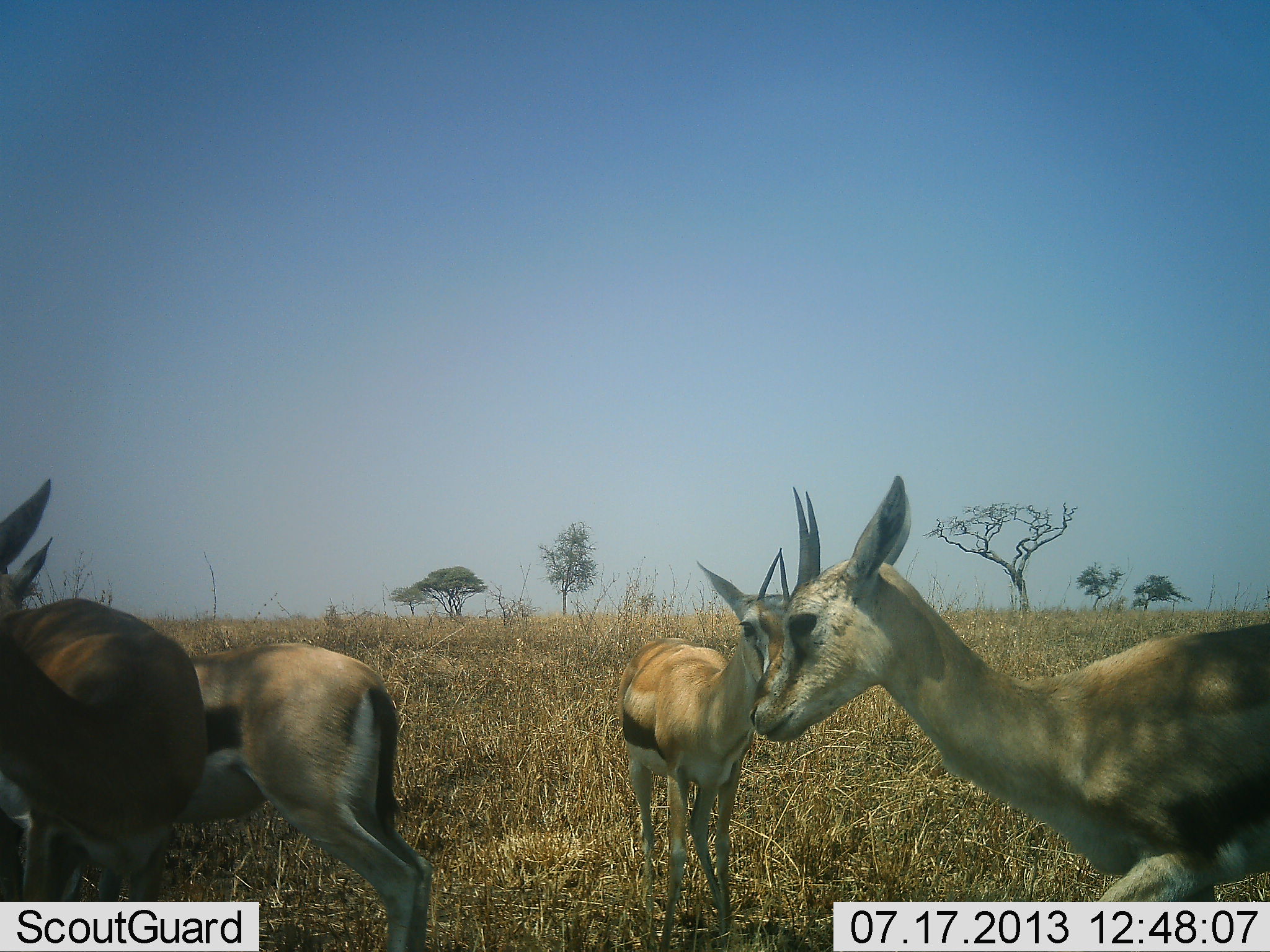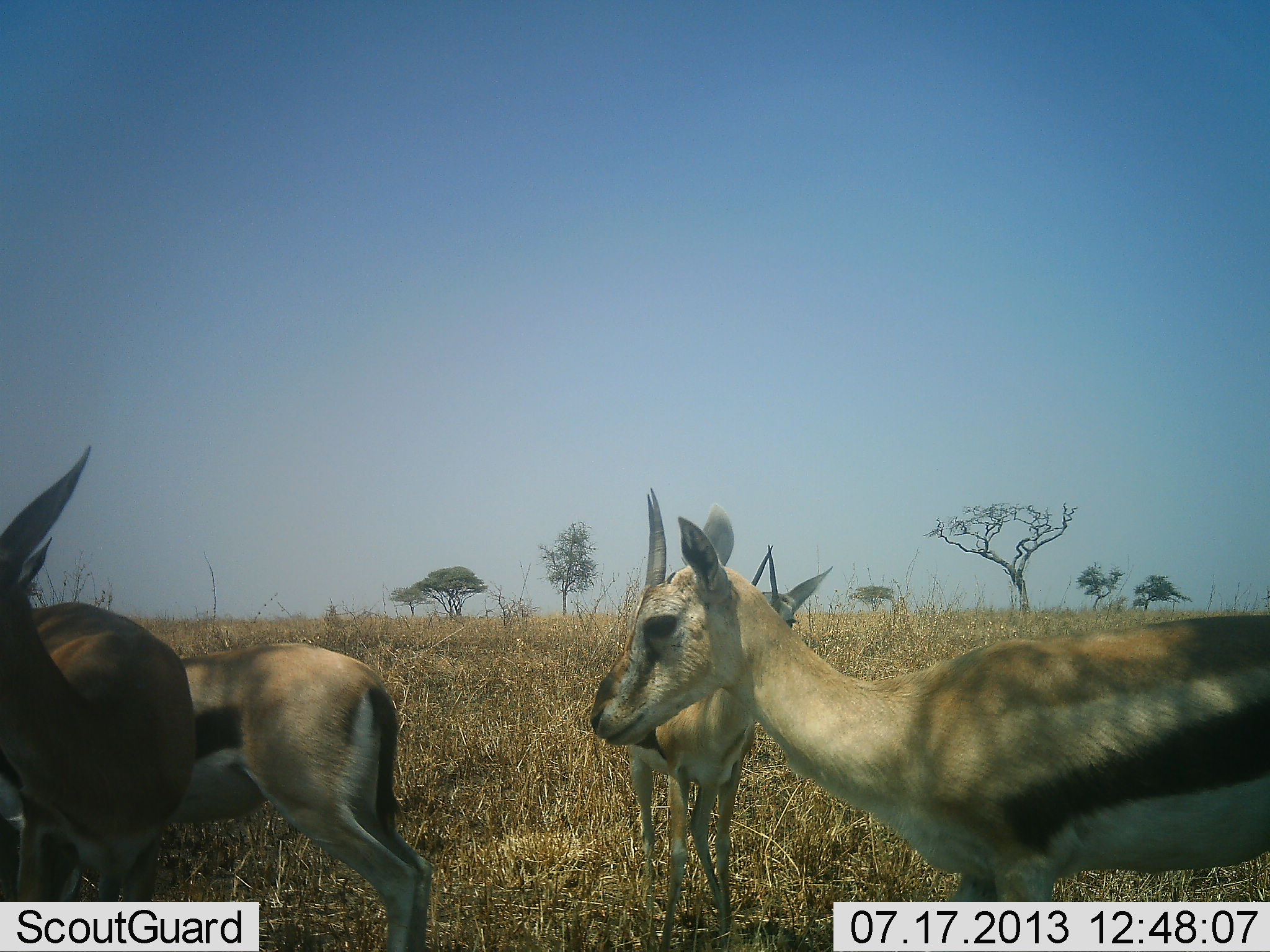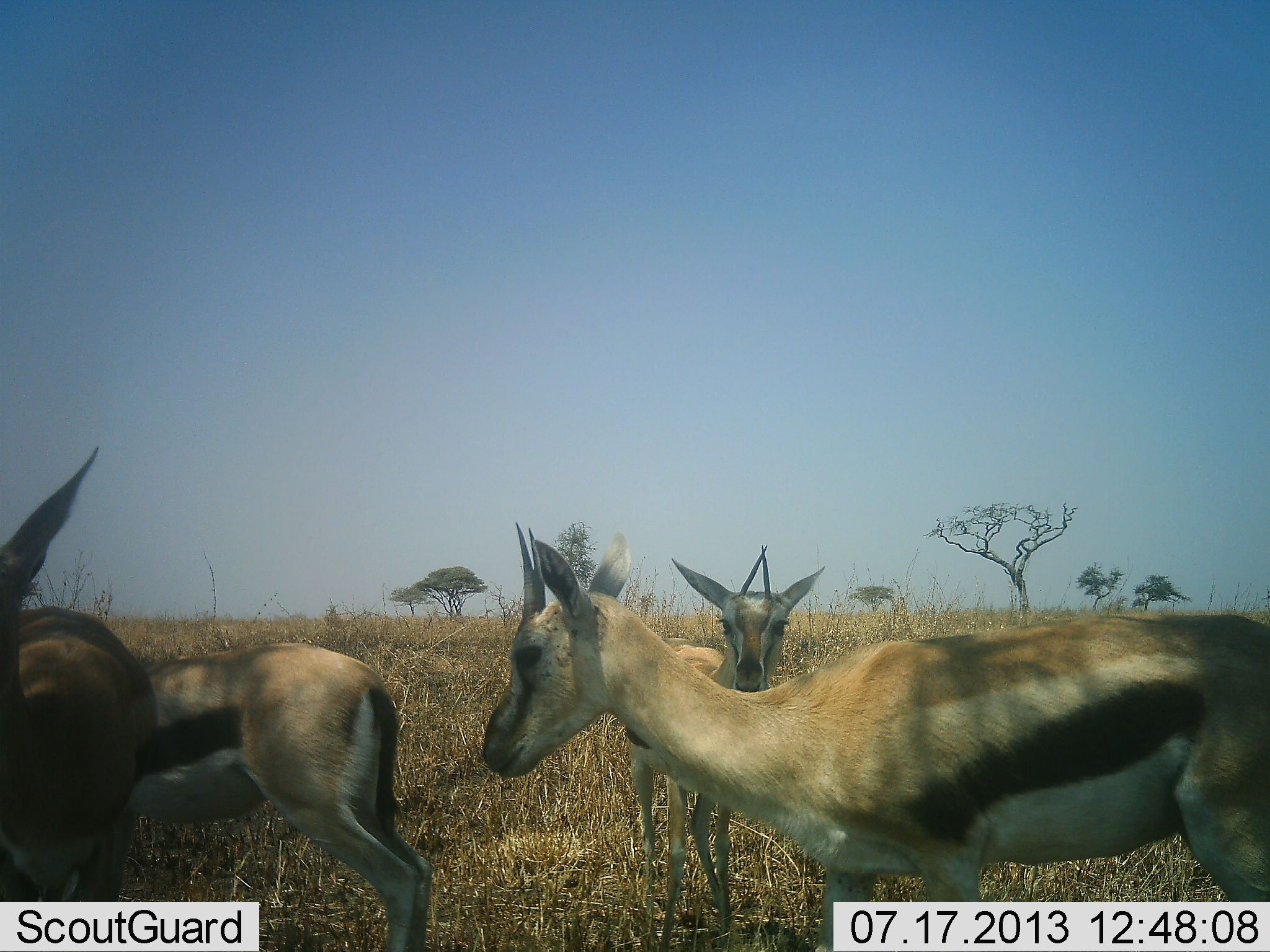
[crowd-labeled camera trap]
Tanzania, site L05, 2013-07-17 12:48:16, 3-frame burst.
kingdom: Animalia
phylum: Chordata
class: Mammalia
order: Artiodactyla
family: Bovidae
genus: Eudorcas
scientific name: Eudorcas thomsonii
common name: thomson's gazelle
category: gazellethomsons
Gazellethomsons (thomson's gazelle) (Eudorcas thomsonii), count 4. Behavior (volunteer vote fractions): standing 84%, resting 6%, moving 56%, interacting 3%. Young present (vote fraction): 3%. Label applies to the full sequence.